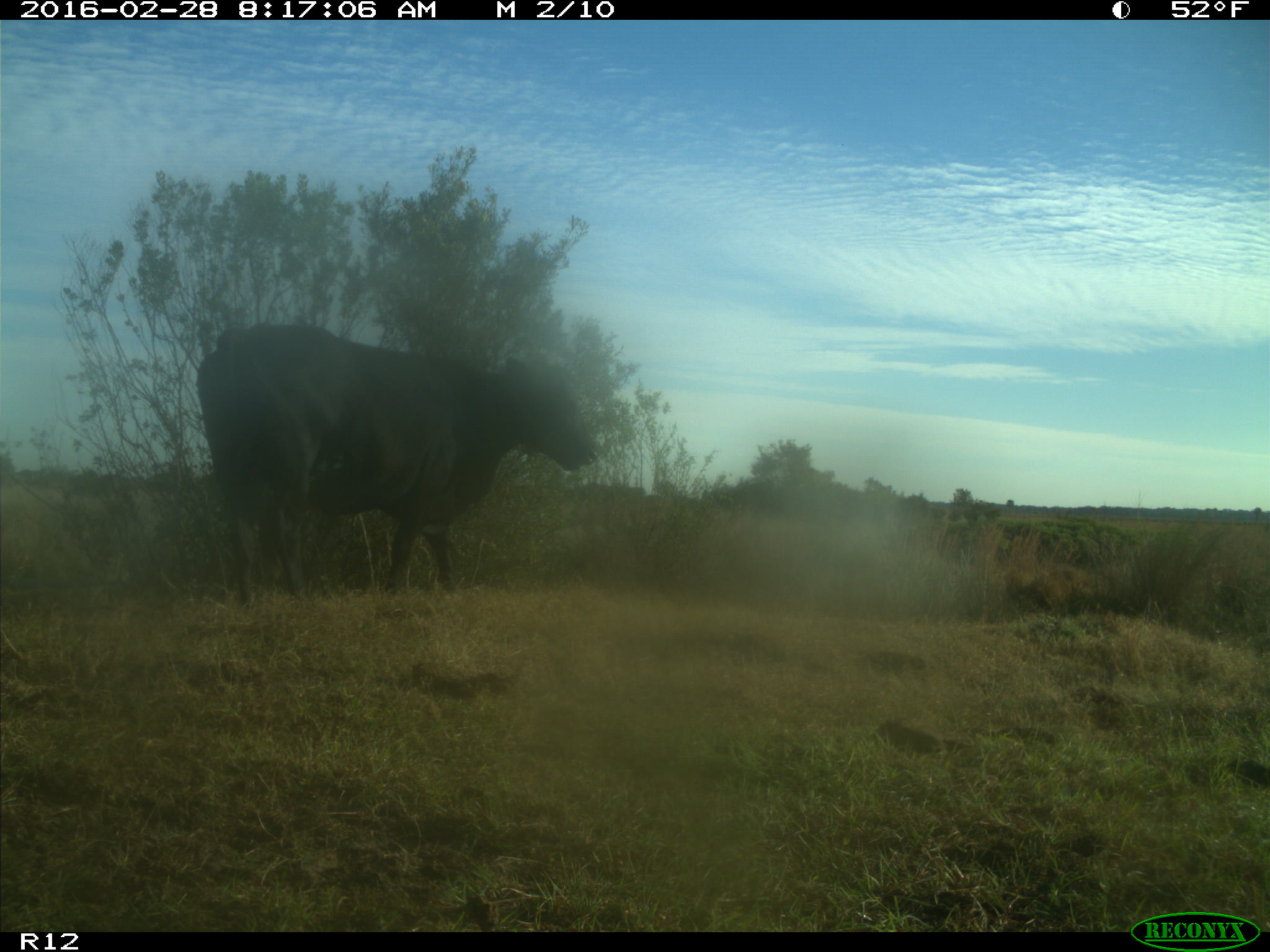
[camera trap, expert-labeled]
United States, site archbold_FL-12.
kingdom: Animalia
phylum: Chordata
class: Mammalia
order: Artiodactyla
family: Bovidae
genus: Bos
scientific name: Bos taurus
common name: domestic cow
Bos taurus (domestic cow).